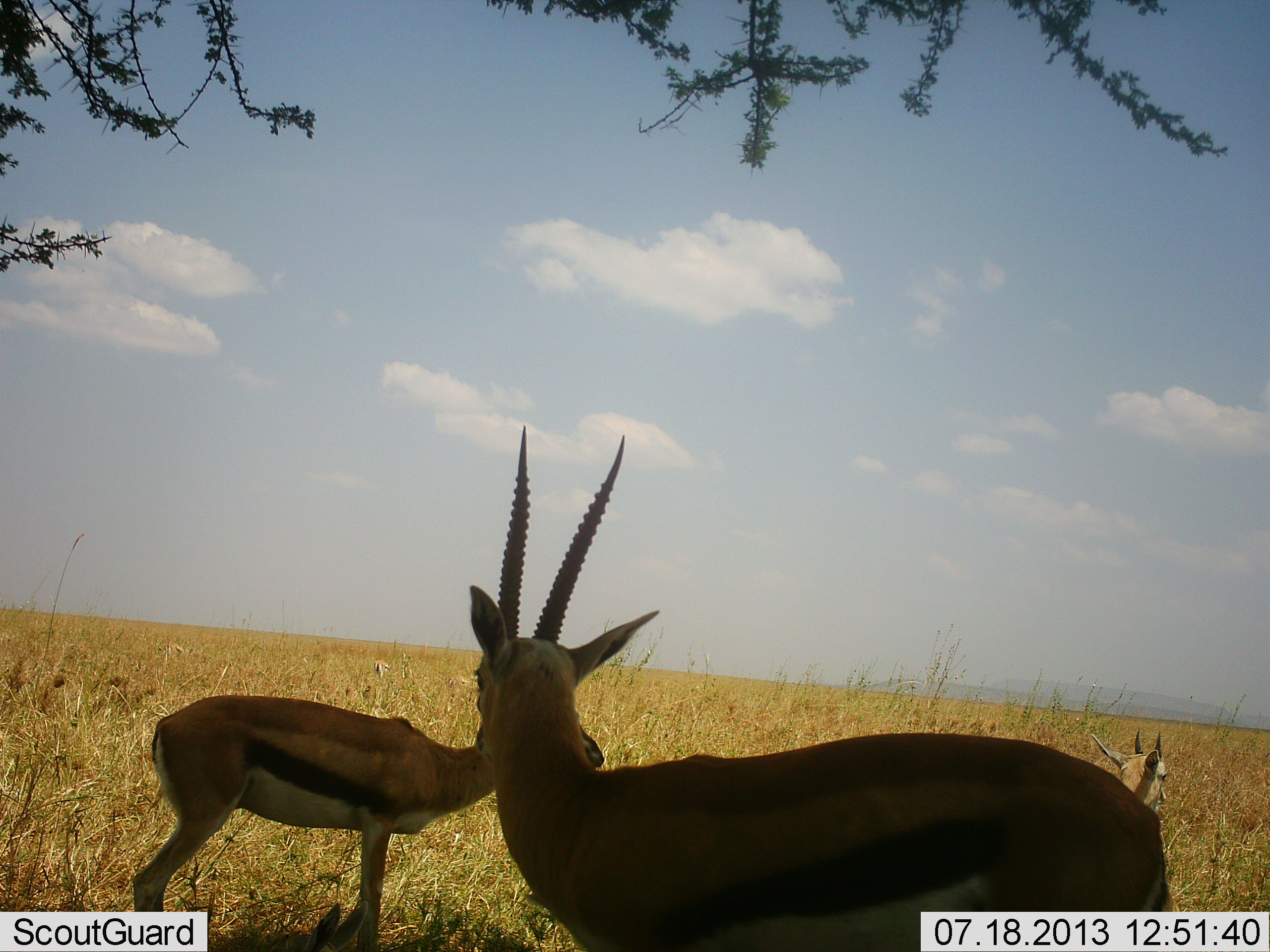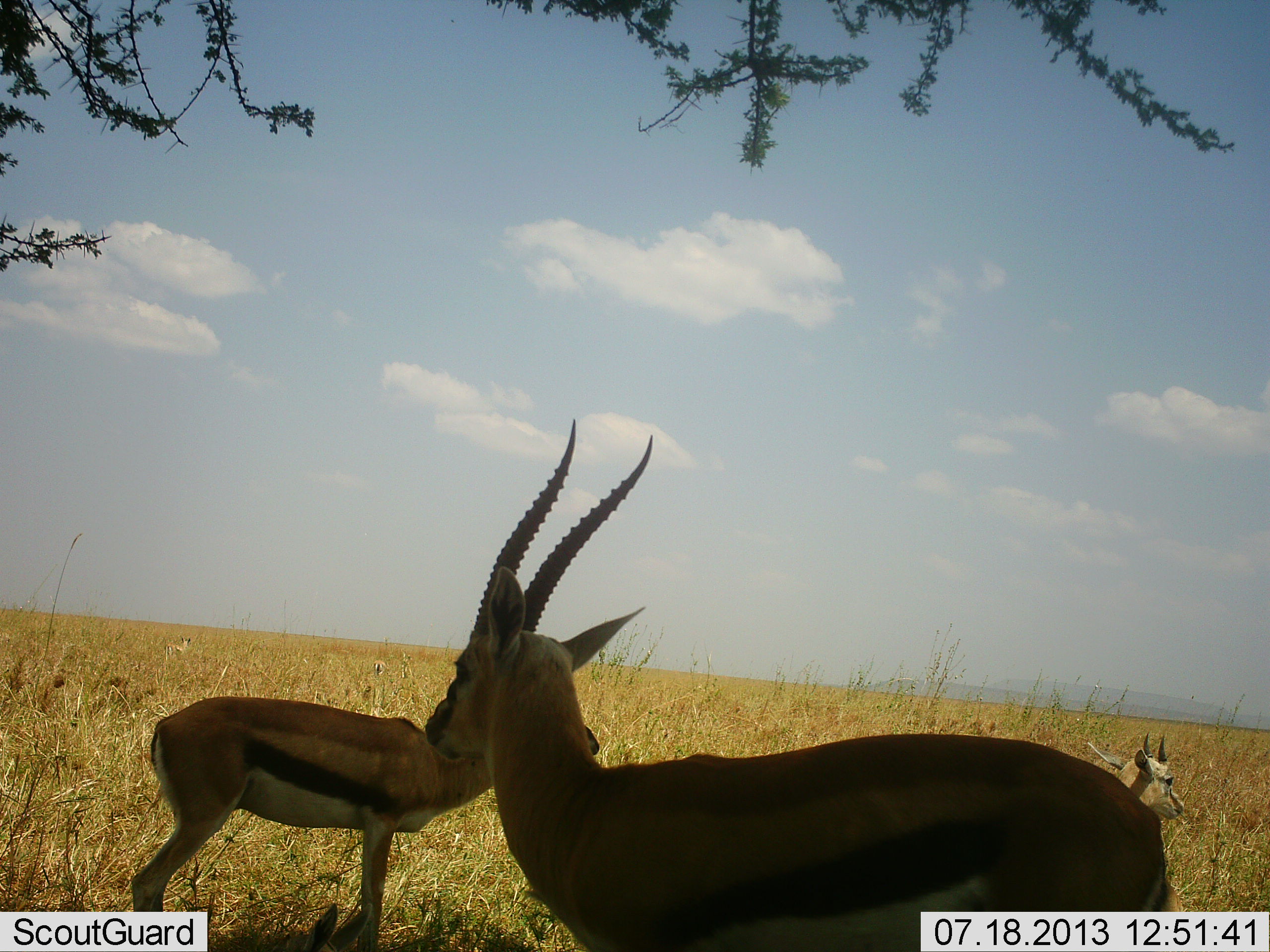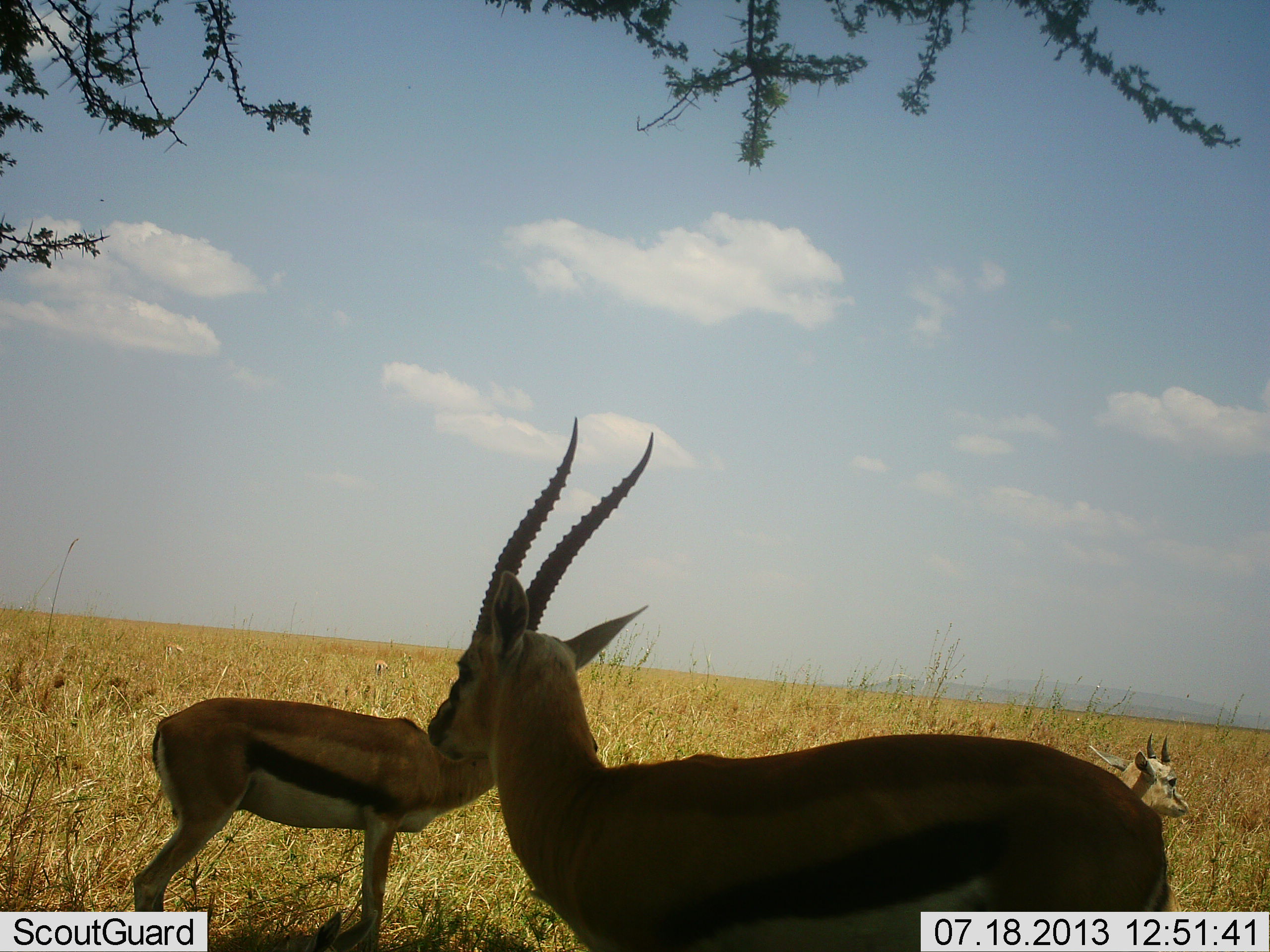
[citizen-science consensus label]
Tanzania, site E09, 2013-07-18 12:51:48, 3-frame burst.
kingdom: Animalia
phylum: Chordata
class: Mammalia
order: Artiodactyla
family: Bovidae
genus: Eudorcas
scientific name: Eudorcas thomsonii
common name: thomson's gazelle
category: gazellethomsons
Gazellethomsons (thomson's gazelle) (Eudorcas thomsonii), count 3. Behavior (volunteer vote fractions): standing 100%, resting 9%, moving 4%, interacting 9%. Young present (vote fraction): 13%. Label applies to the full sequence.